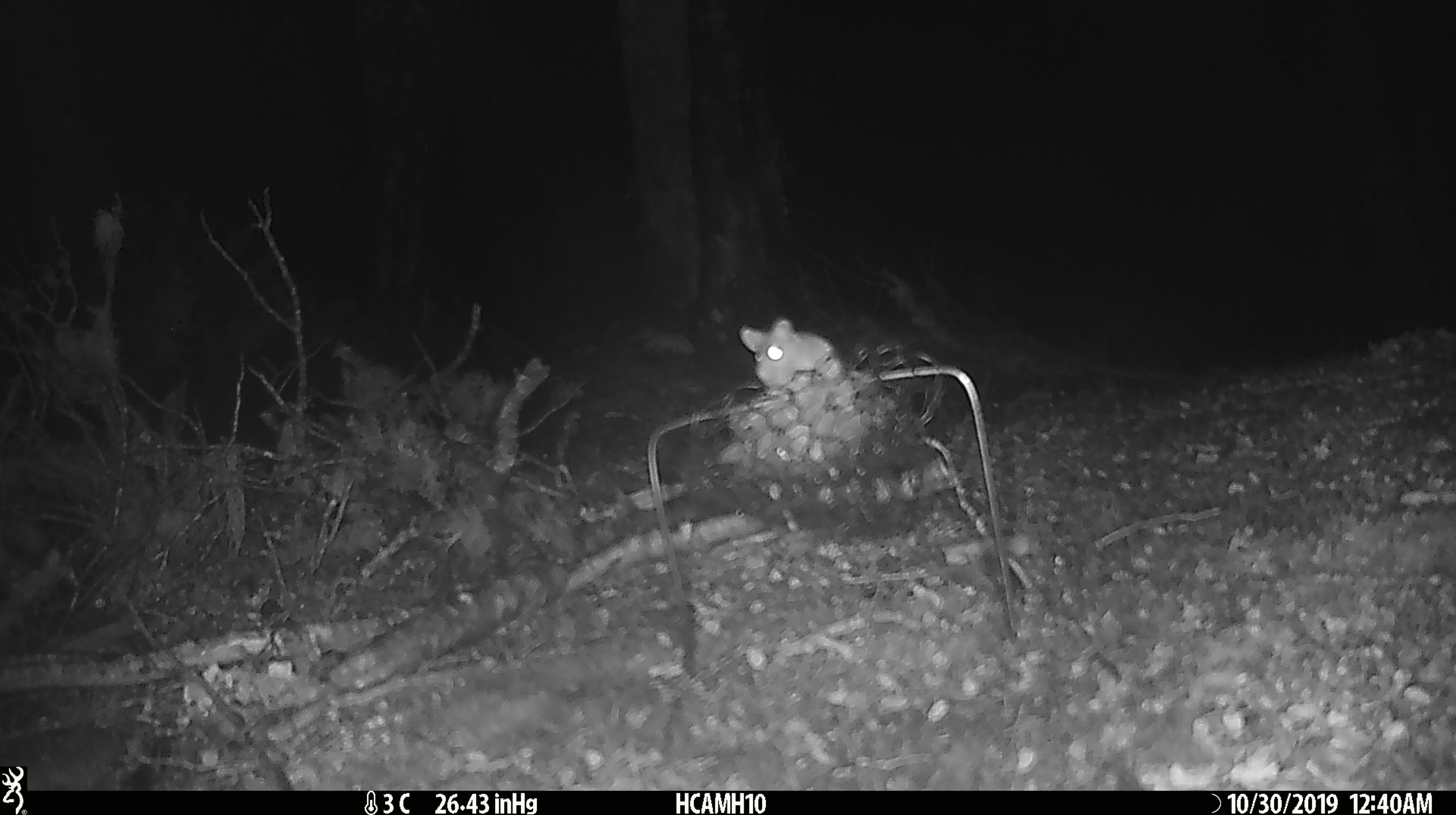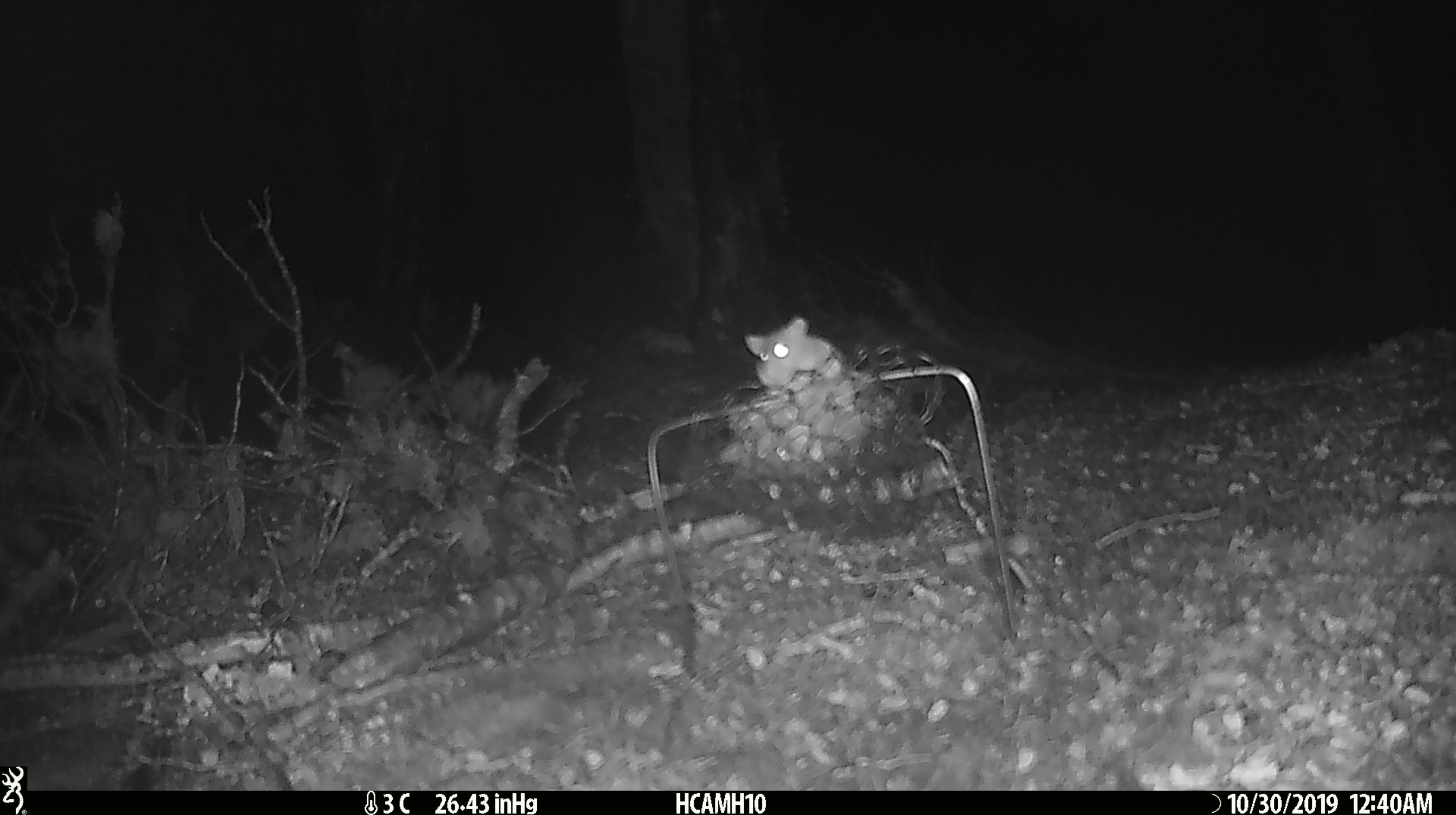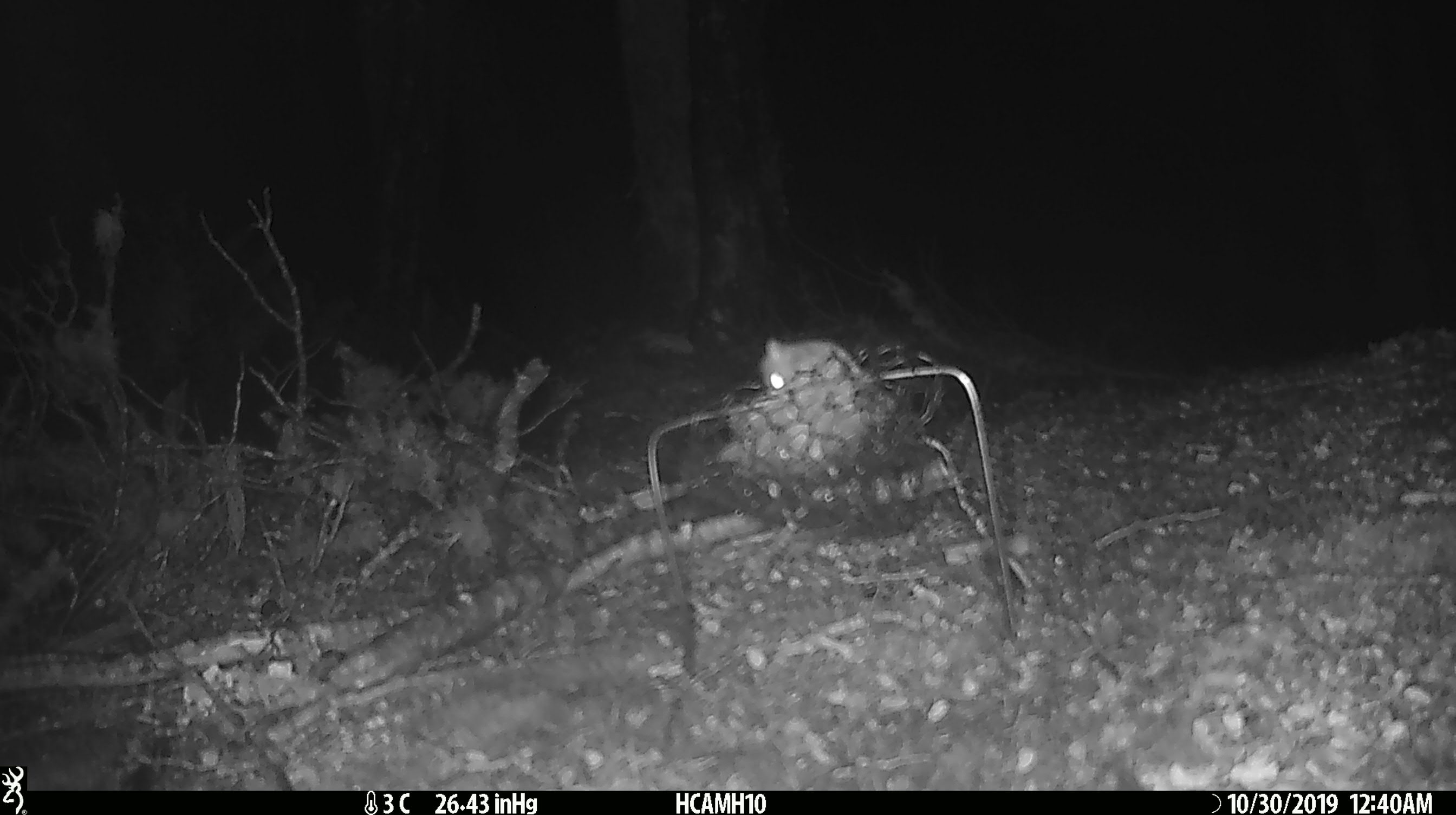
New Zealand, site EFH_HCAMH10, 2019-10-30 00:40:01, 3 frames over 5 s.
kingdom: Animalia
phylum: Chordata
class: Mammalia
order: Rodentia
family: Muridae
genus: Mus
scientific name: Mus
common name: mouse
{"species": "mouse (Mus)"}